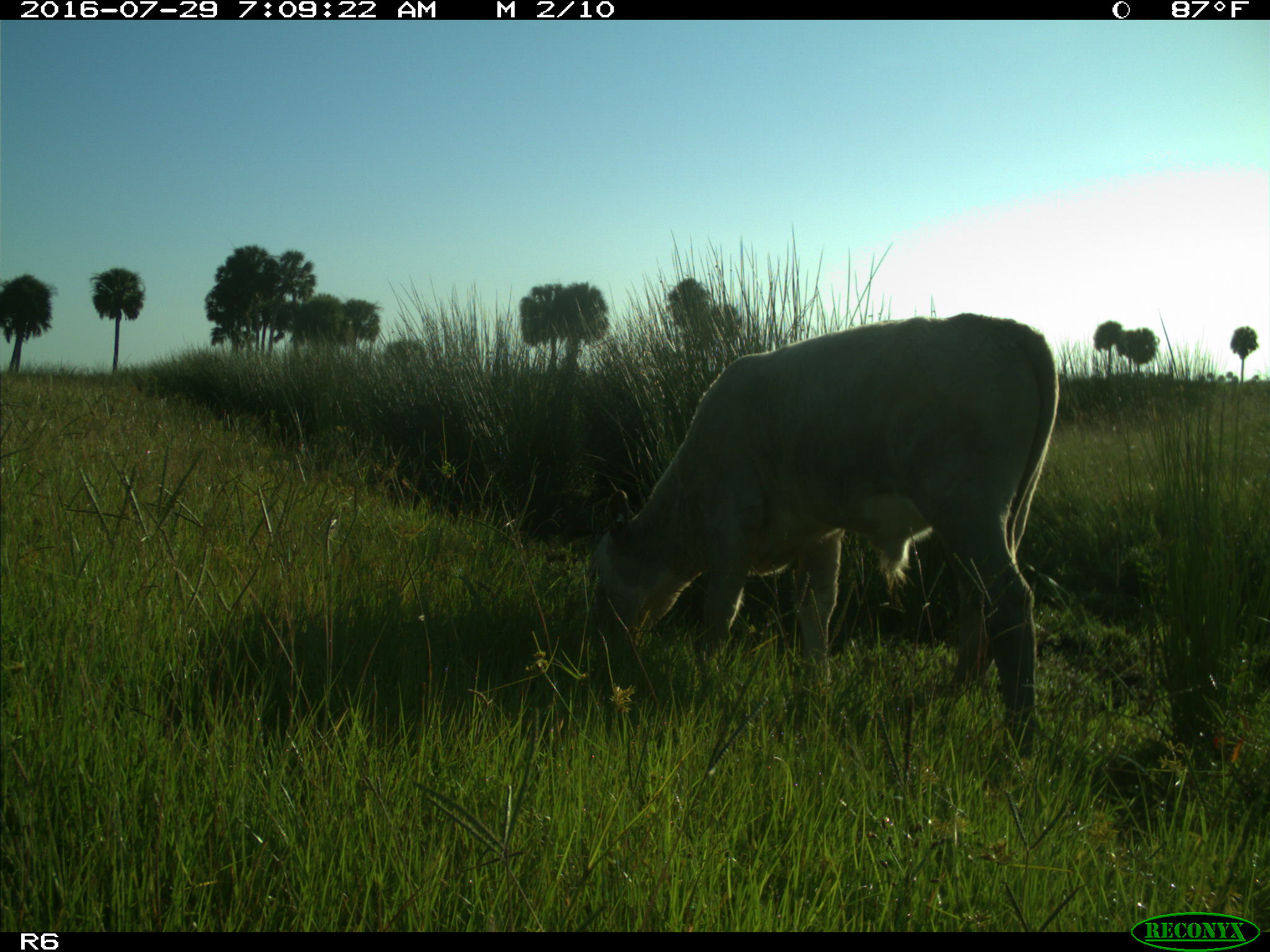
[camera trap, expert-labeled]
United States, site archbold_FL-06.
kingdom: Animalia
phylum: Chordata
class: Mammalia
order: Artiodactyla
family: Bovidae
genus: Bos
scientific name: Bos taurus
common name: domestic cow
Bos taurus (domestic cow).